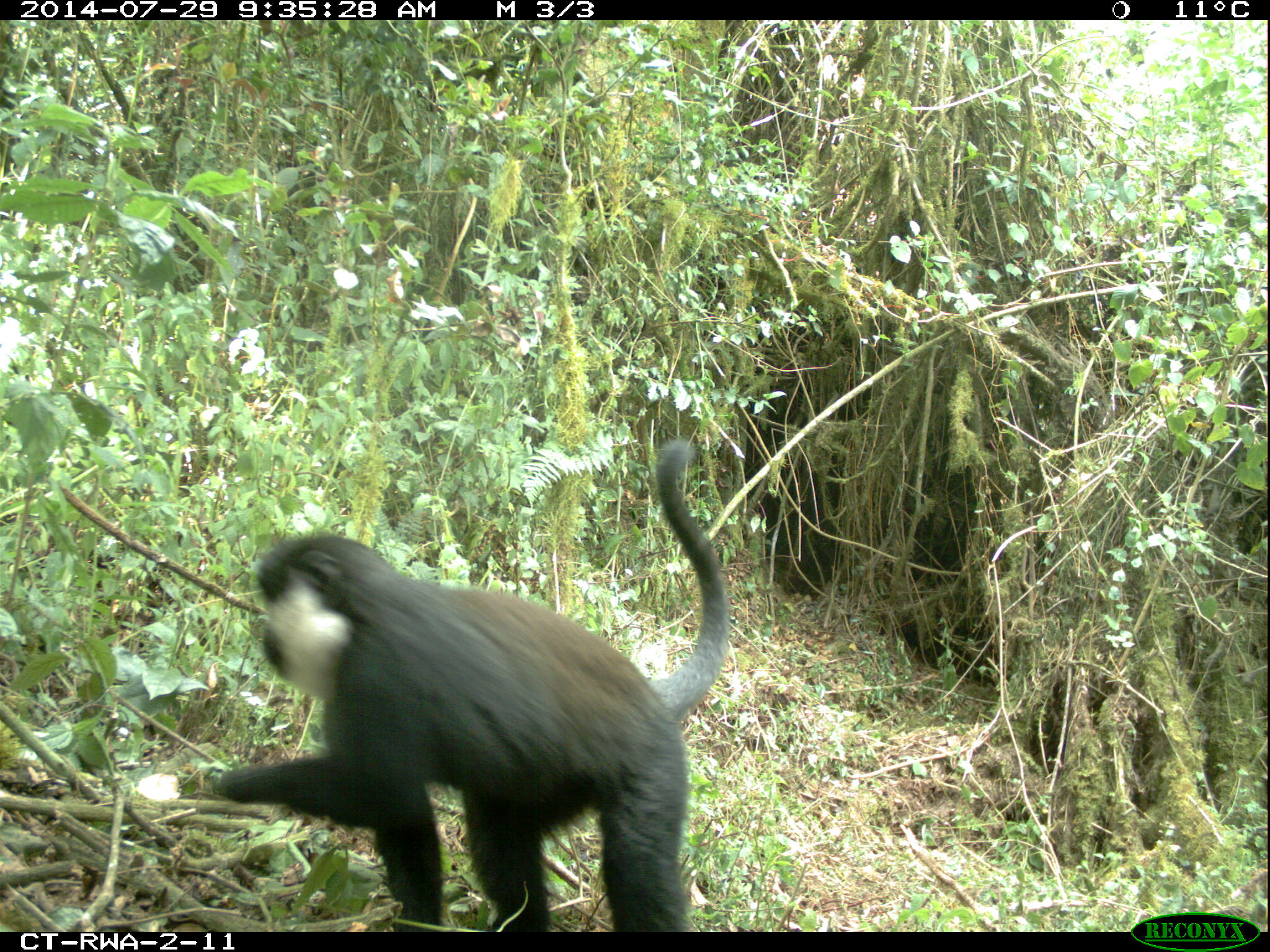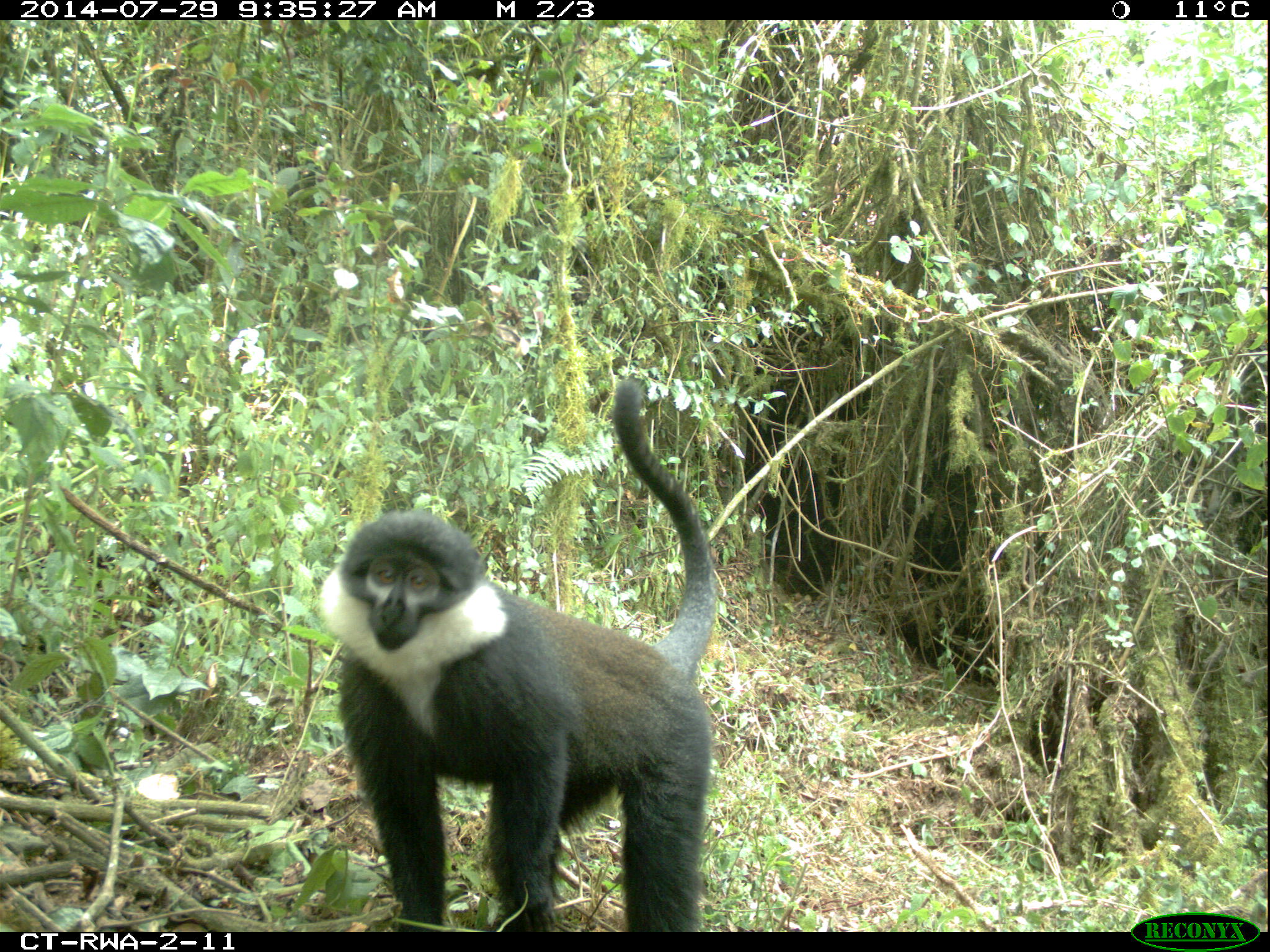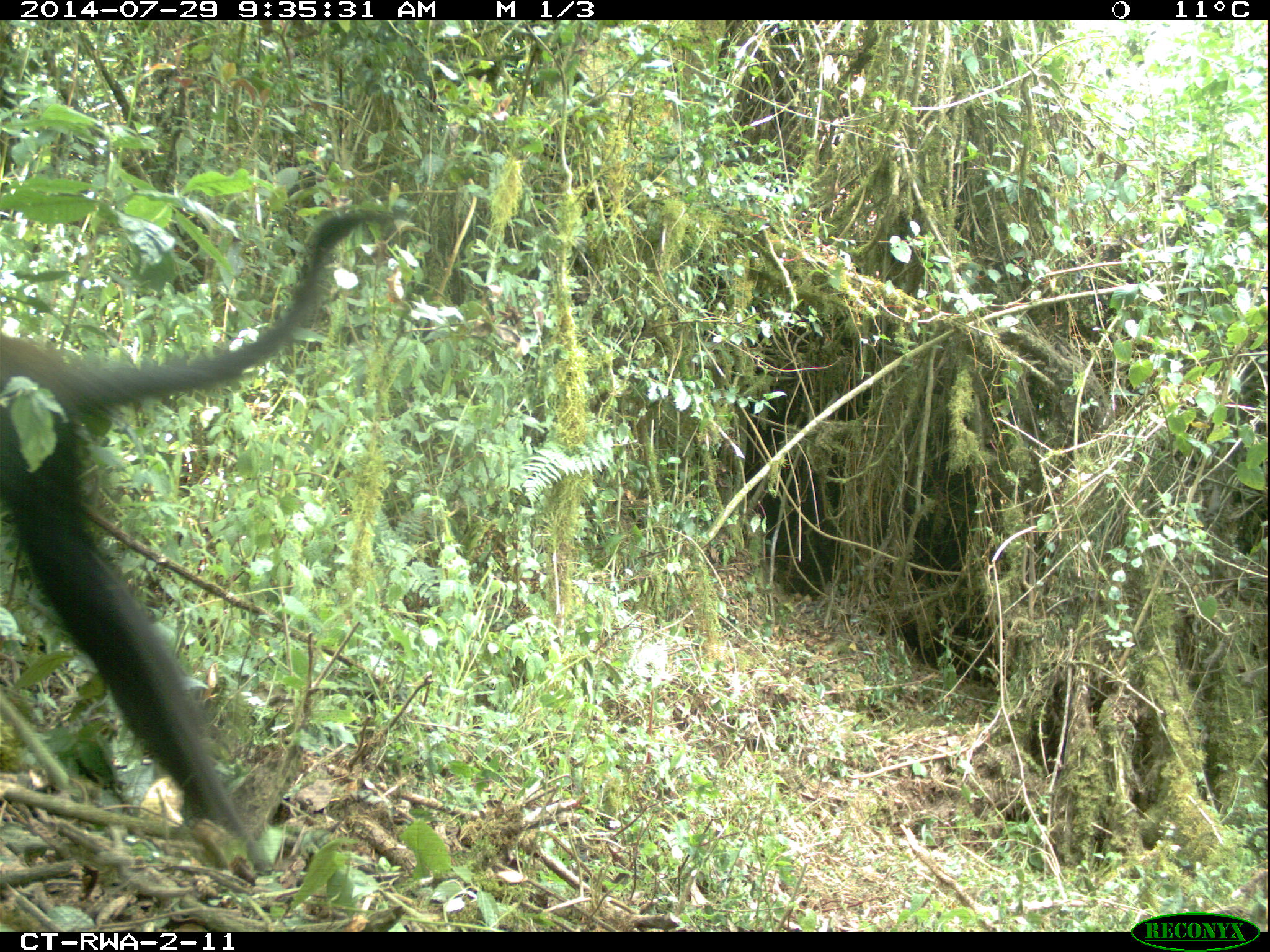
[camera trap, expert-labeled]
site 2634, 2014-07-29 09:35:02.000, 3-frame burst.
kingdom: Animalia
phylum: Chordata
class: Mammalia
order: Primates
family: Cercopithecidae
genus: Allochrocebus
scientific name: Allochrocebus lhoesti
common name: l'hoest's monkey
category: cercopithecus lhoesti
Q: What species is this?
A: Cercopithecus lhoesti (l'hoest's monkey) (Allochrocebus lhoesti).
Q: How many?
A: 1.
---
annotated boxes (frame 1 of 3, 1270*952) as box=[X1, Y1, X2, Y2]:
cercopithecus lhoesti: box=[214, 436, 728, 931]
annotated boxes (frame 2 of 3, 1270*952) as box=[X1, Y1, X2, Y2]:
cercopithecus lhoesti: box=[313, 371, 731, 930]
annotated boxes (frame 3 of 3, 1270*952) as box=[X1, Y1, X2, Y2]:
cercopithecus lhoesti: box=[1, 197, 411, 879]